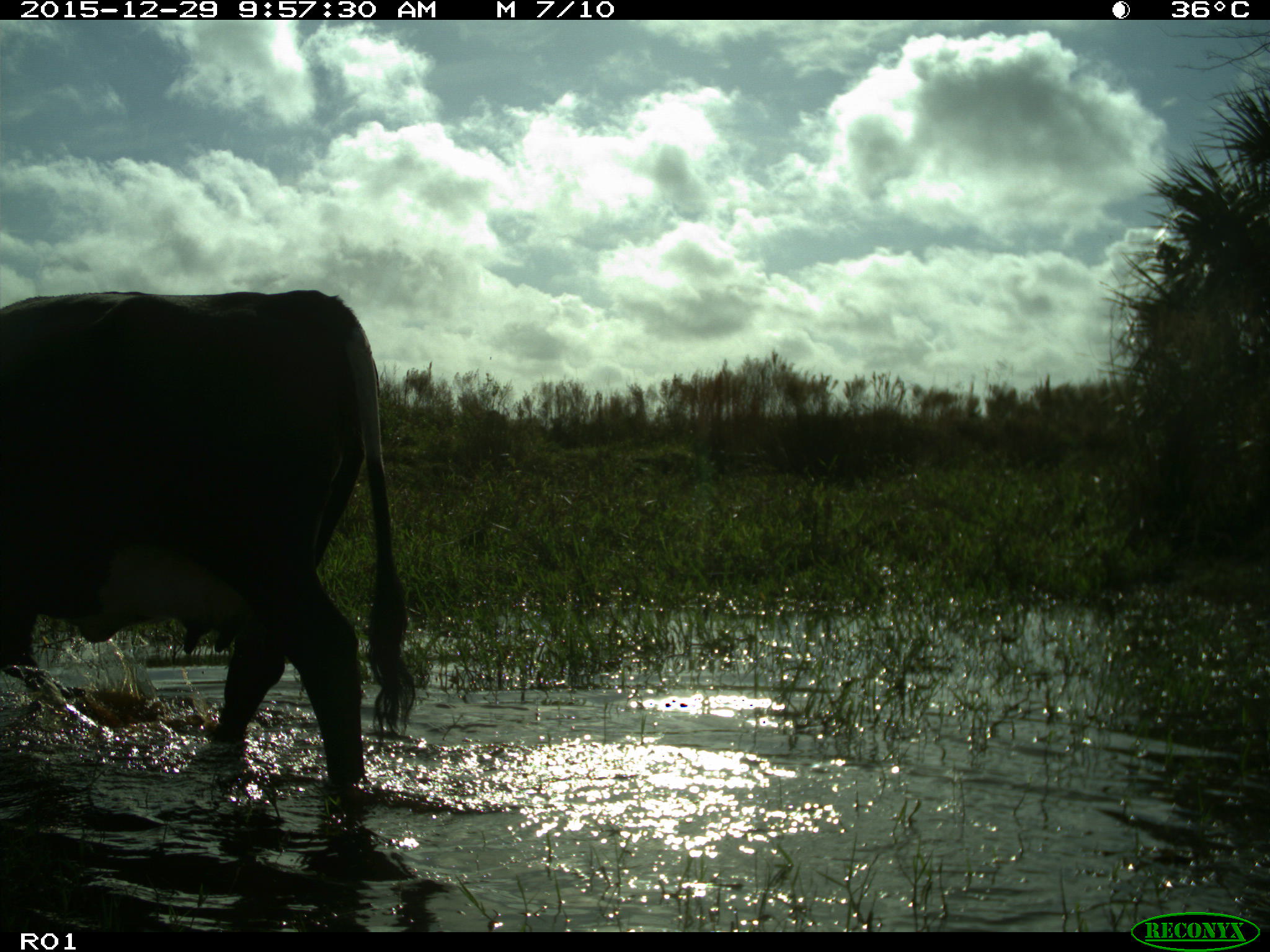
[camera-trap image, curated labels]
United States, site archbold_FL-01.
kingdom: Animalia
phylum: Chordata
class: Mammalia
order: Artiodactyla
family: Bovidae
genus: Bos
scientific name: Bos taurus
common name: domestic cow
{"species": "Bos taurus (domestic cow)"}